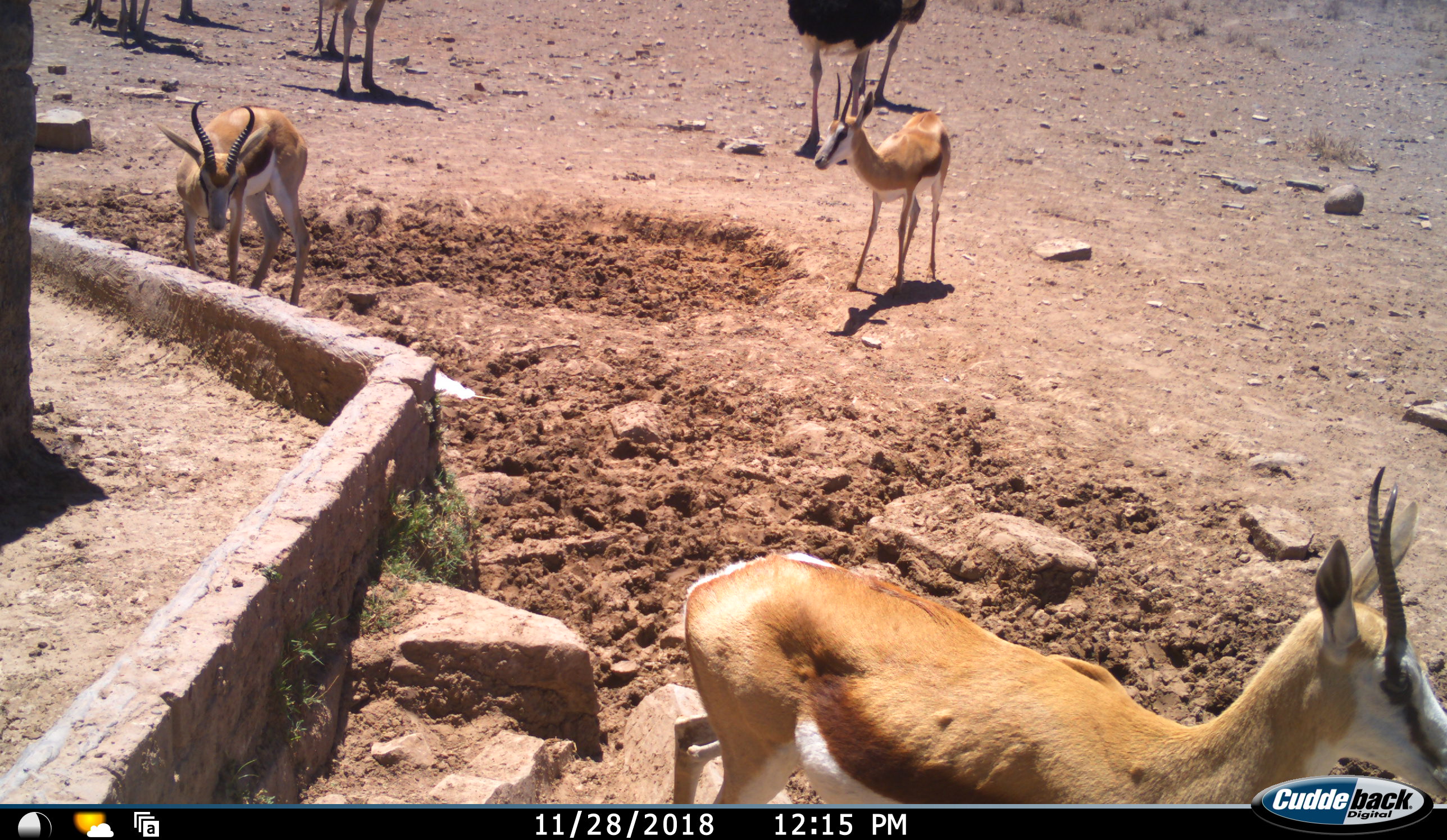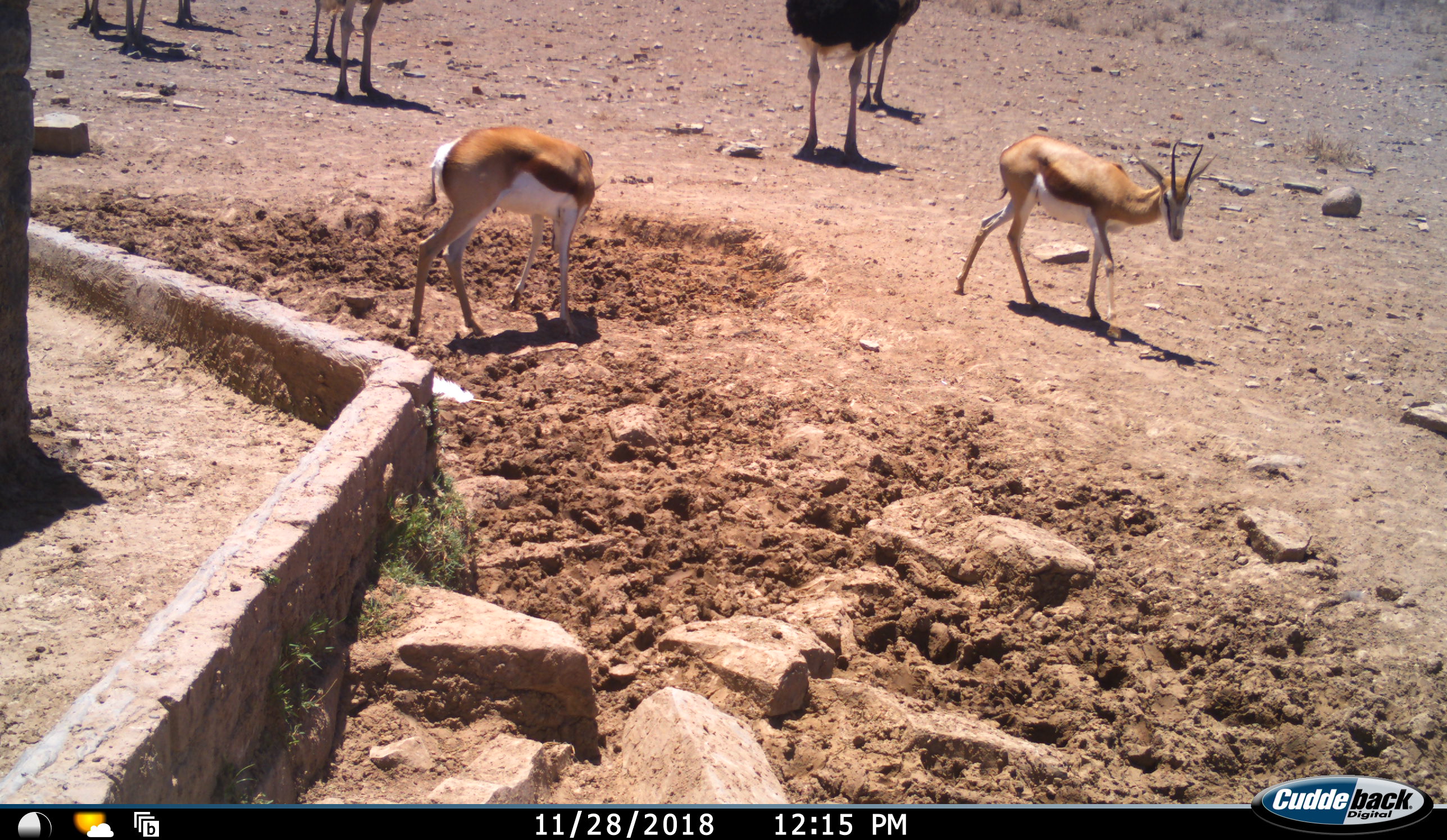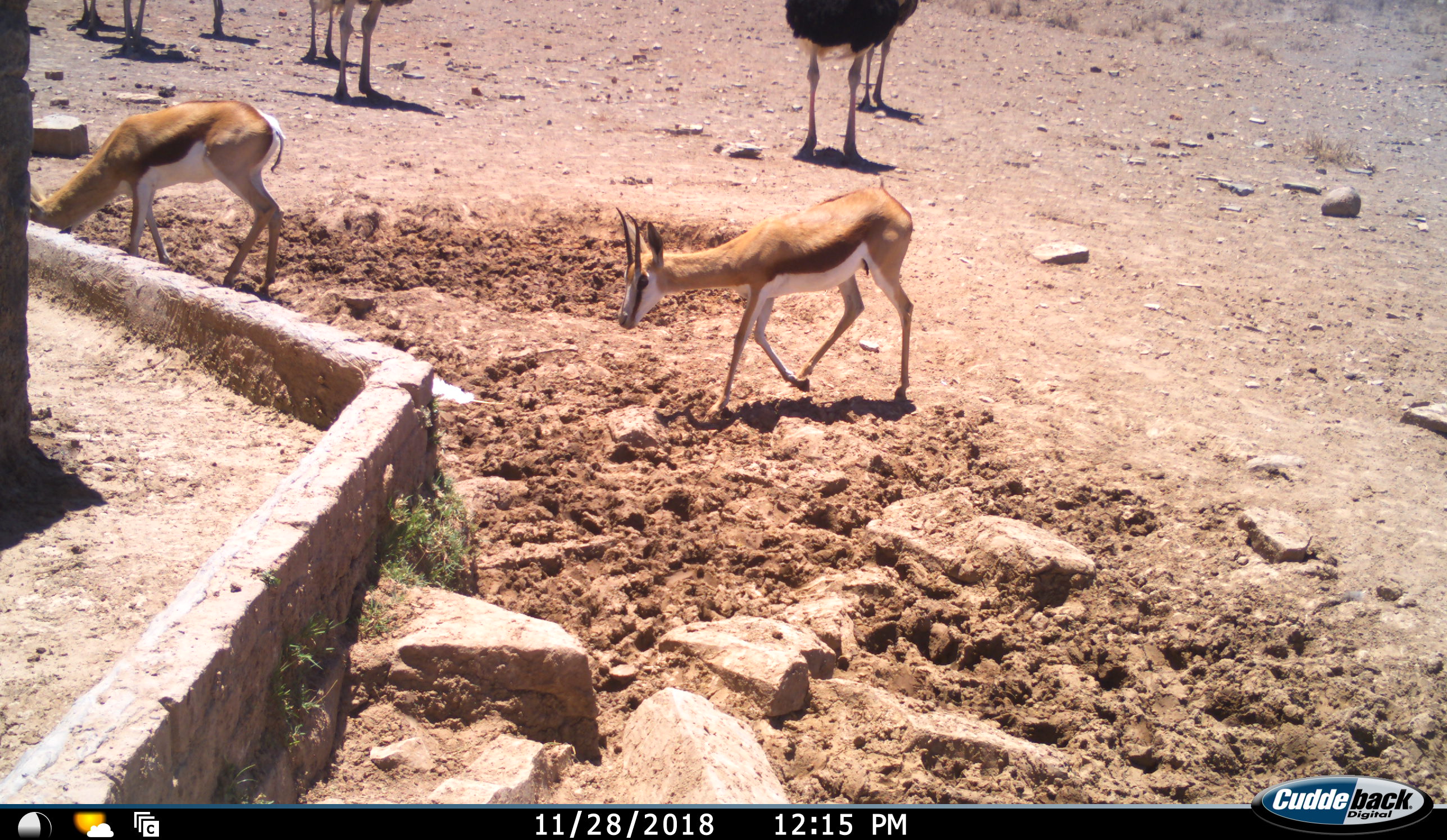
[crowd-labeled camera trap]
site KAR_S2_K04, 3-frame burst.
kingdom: Animalia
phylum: Chordata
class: Aves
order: Struthioniformes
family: Struthionidae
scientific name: Struthionidae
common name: ostrich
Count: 7.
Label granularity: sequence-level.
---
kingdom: Animalia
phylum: Chordata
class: Mammalia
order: Artiodactyla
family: Bovidae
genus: Antidorcas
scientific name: Antidorcas marsupialis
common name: springbok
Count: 3.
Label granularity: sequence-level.